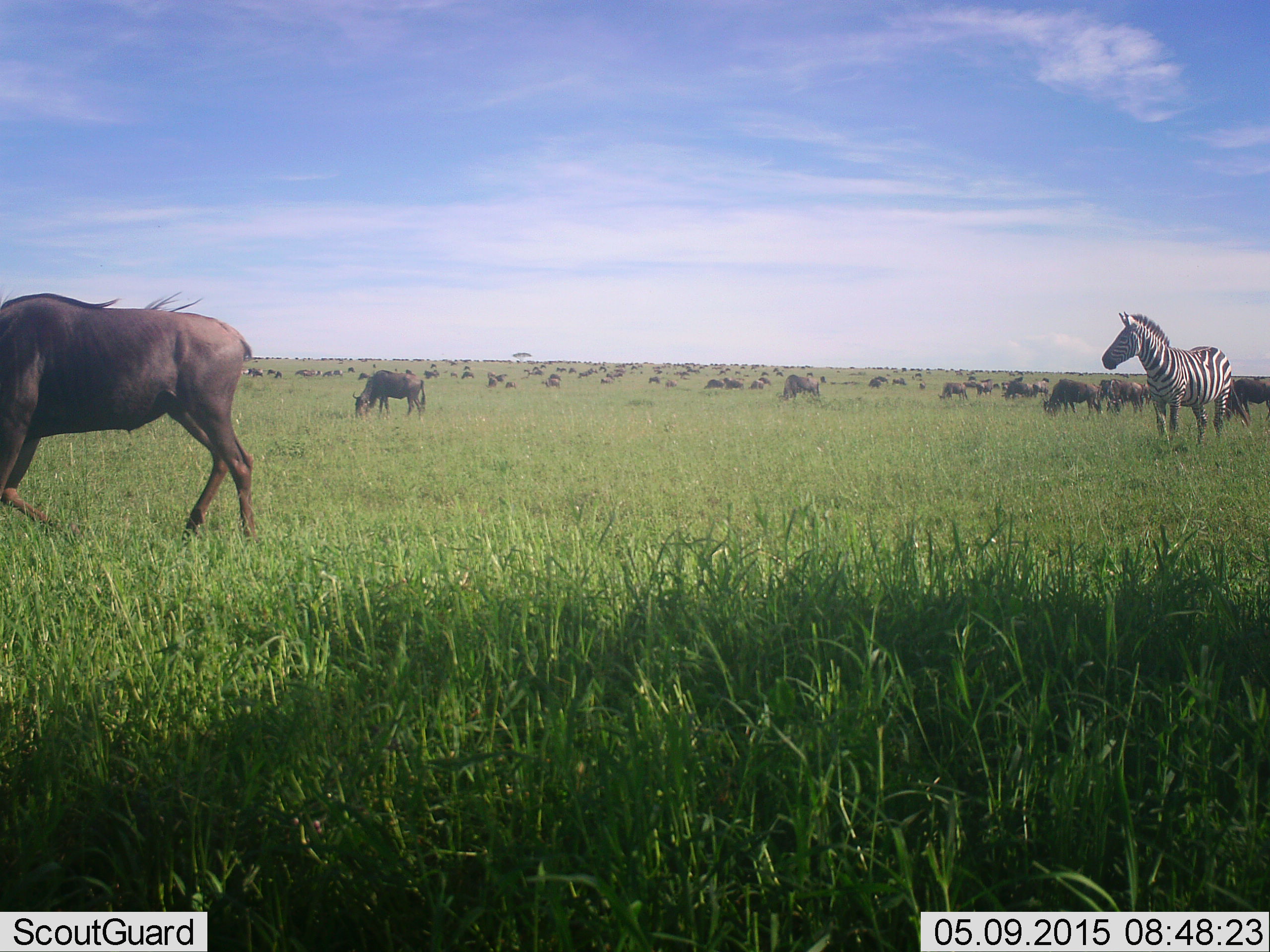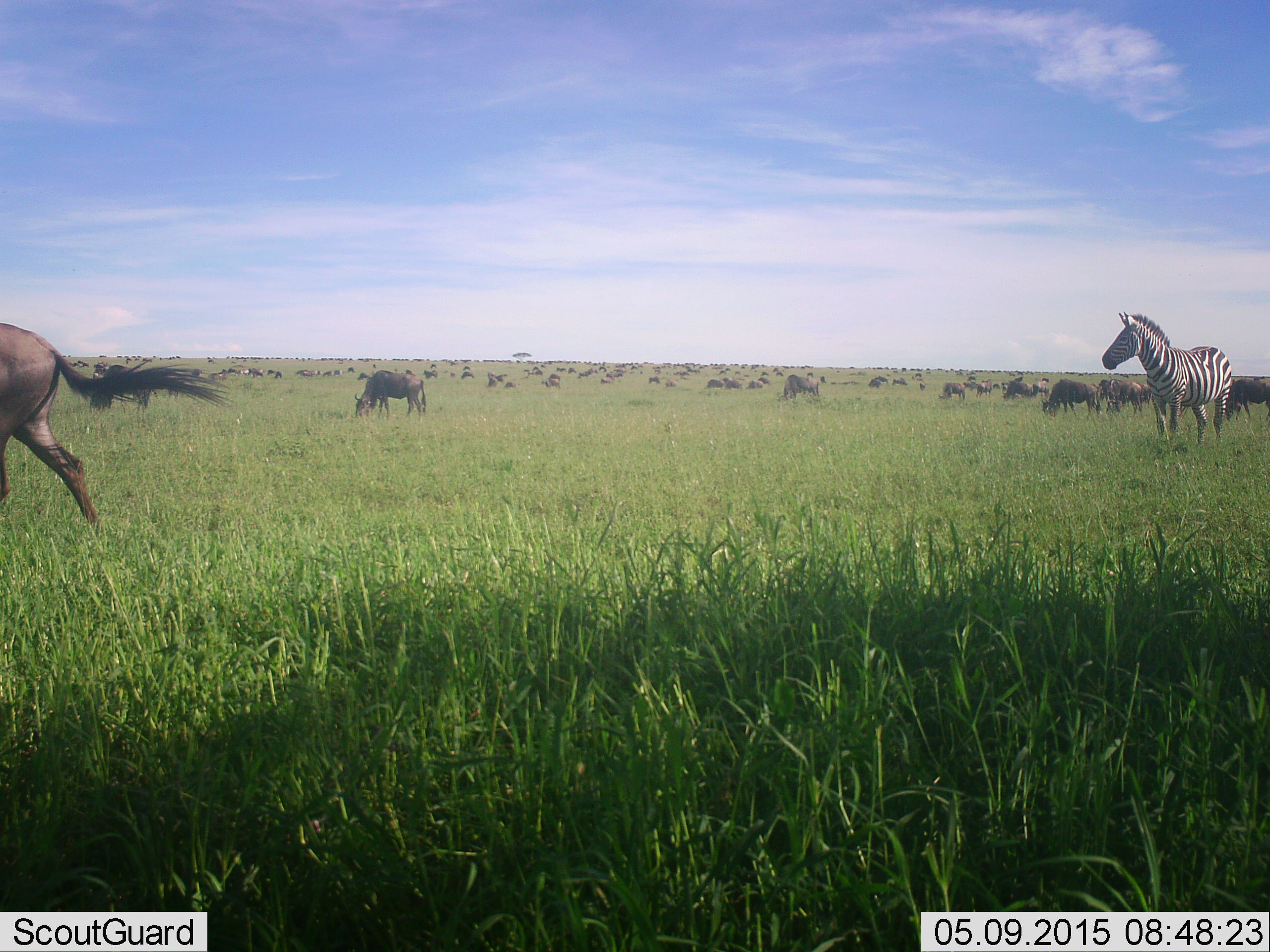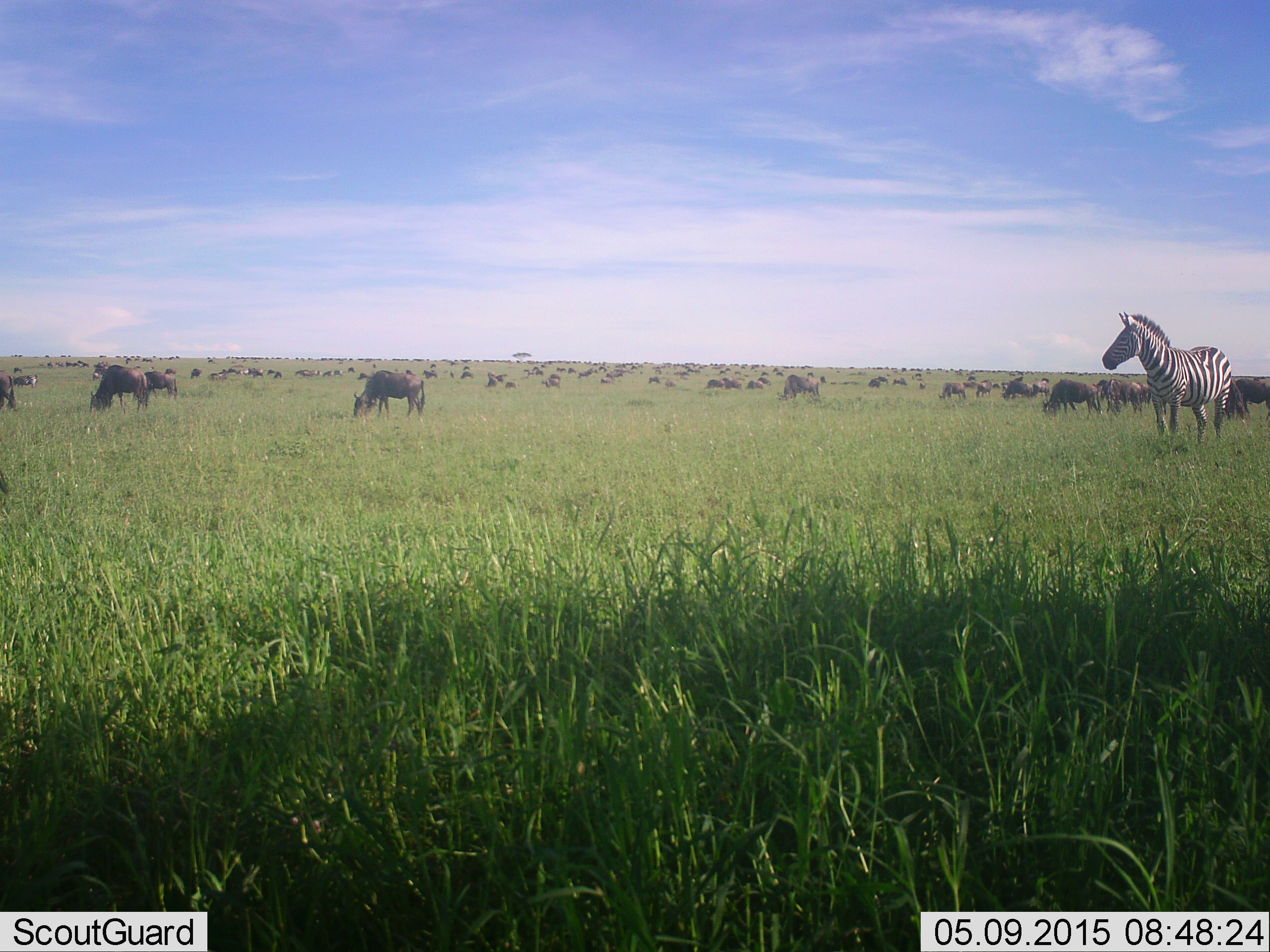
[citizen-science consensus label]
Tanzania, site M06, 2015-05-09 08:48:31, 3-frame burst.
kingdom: Animalia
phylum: Chordata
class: Mammalia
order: Artiodactyla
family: Bovidae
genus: Connochaetes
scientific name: Connochaetes taurinus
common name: blue wildebeest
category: wildebeest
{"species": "wildebeest (blue wildebeest) (Connochaetes taurinus)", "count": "51+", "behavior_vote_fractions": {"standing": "30%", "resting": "10%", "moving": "80%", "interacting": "20%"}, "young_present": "0%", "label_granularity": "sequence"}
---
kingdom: Animalia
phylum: Chordata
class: Mammalia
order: Perissodactyla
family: Equidae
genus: Equus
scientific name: Equus quagga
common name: plains zebra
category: zebra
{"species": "zebra (plains zebra) (Equus quagga)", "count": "1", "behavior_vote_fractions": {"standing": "100%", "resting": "0%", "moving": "0%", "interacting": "0%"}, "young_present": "0%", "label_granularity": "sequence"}